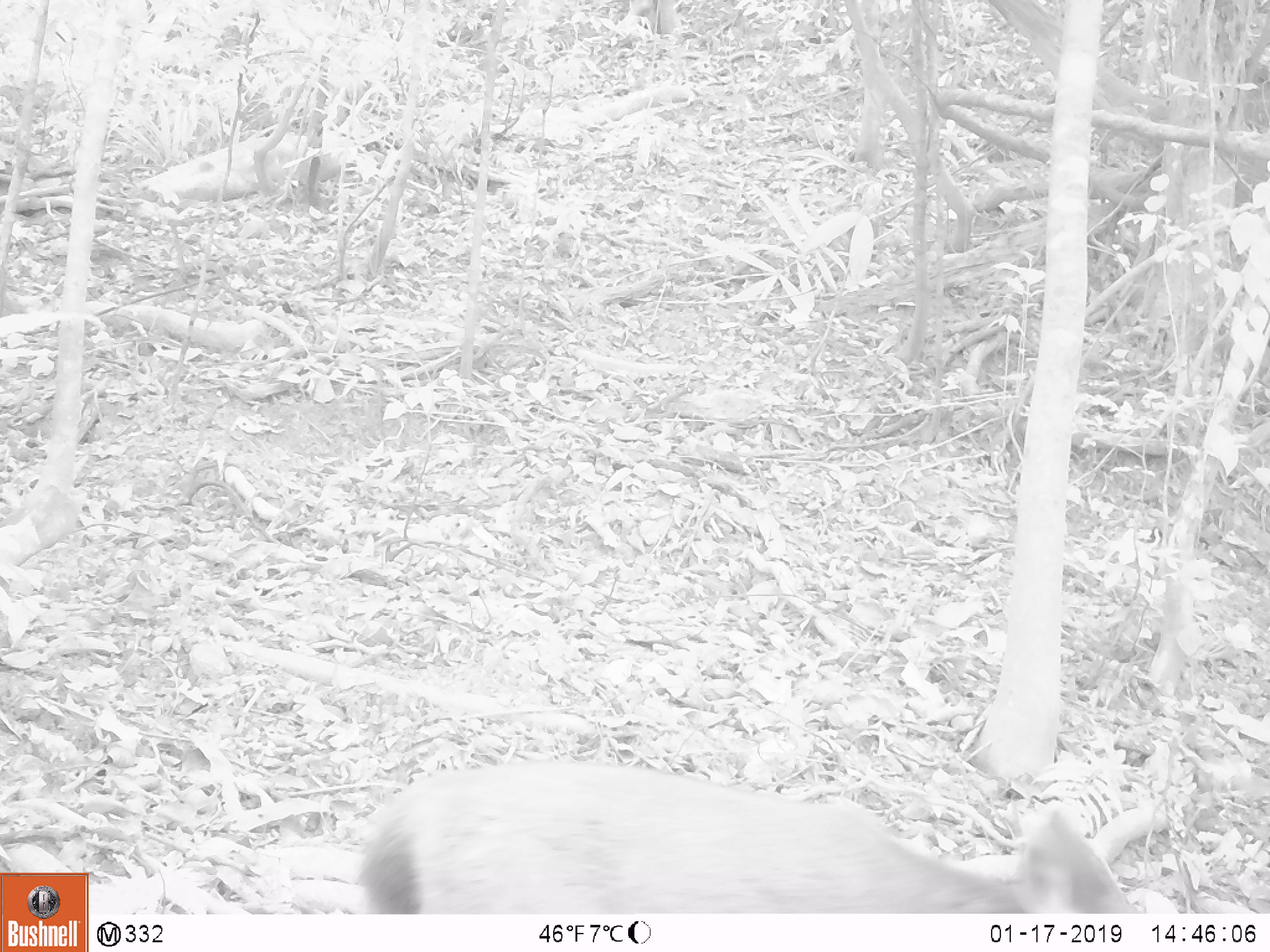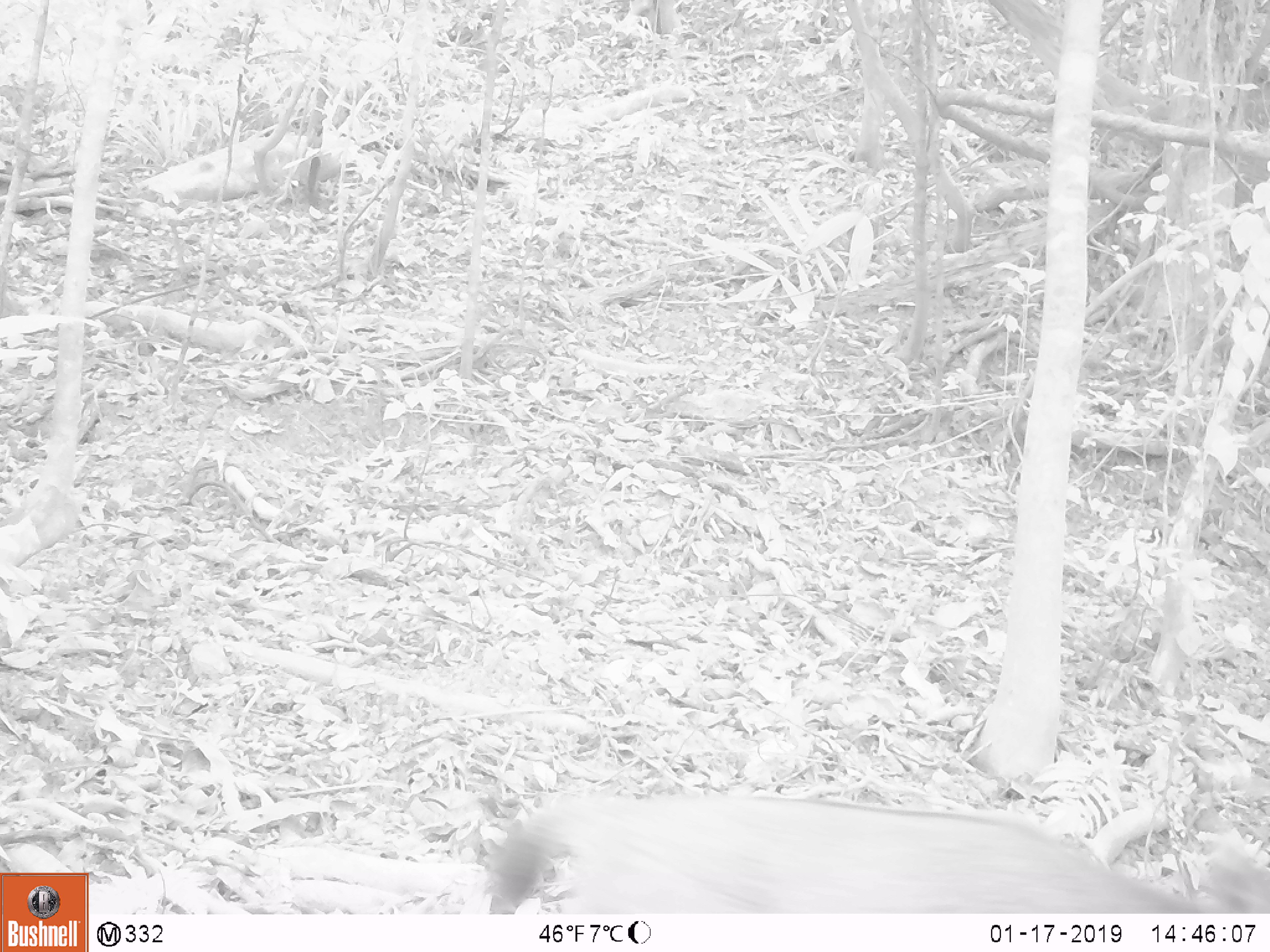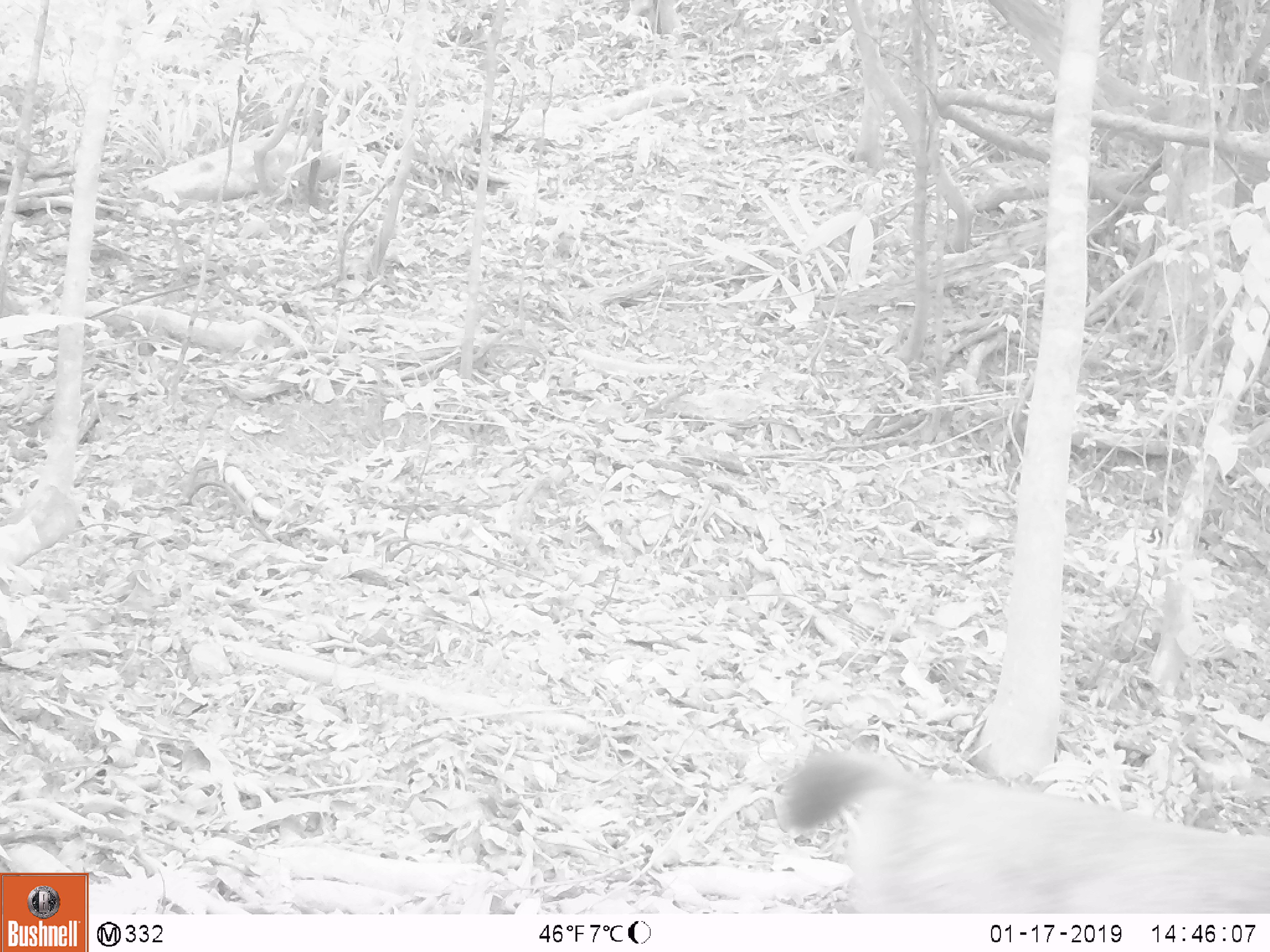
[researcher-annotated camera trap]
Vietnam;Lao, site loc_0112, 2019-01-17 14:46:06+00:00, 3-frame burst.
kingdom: Animalia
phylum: Chordata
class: Mammalia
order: Artiodactyla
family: Cervidae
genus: Rusa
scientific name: Rusa unicolor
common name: sambar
Sambar (Rusa unicolor). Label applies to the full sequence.